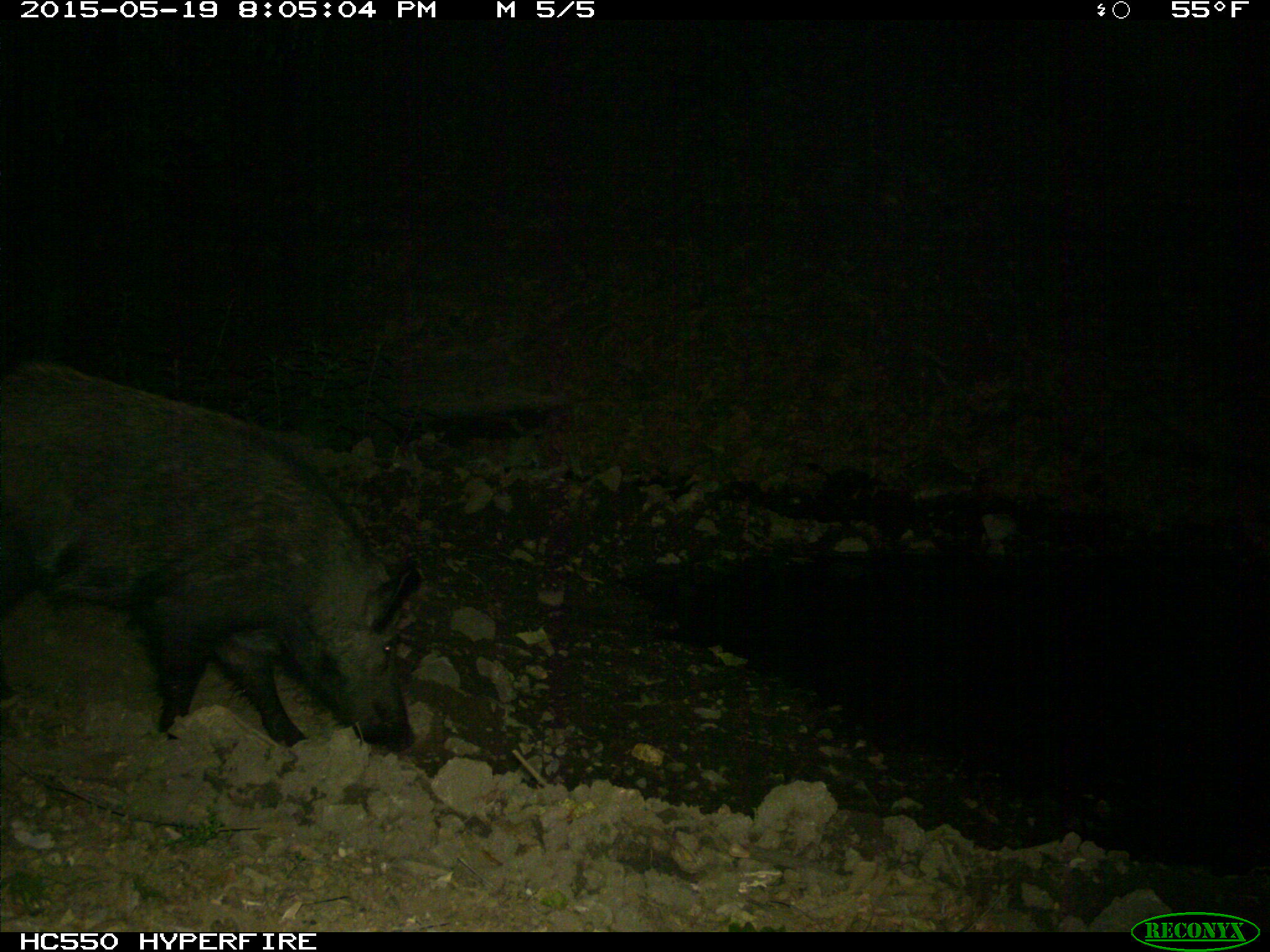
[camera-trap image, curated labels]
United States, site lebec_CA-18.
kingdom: Animalia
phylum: Chordata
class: Mammalia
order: Artiodactyla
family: Suidae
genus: Sus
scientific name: Sus scrofa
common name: wild boar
Sus scrofa (wild boar).